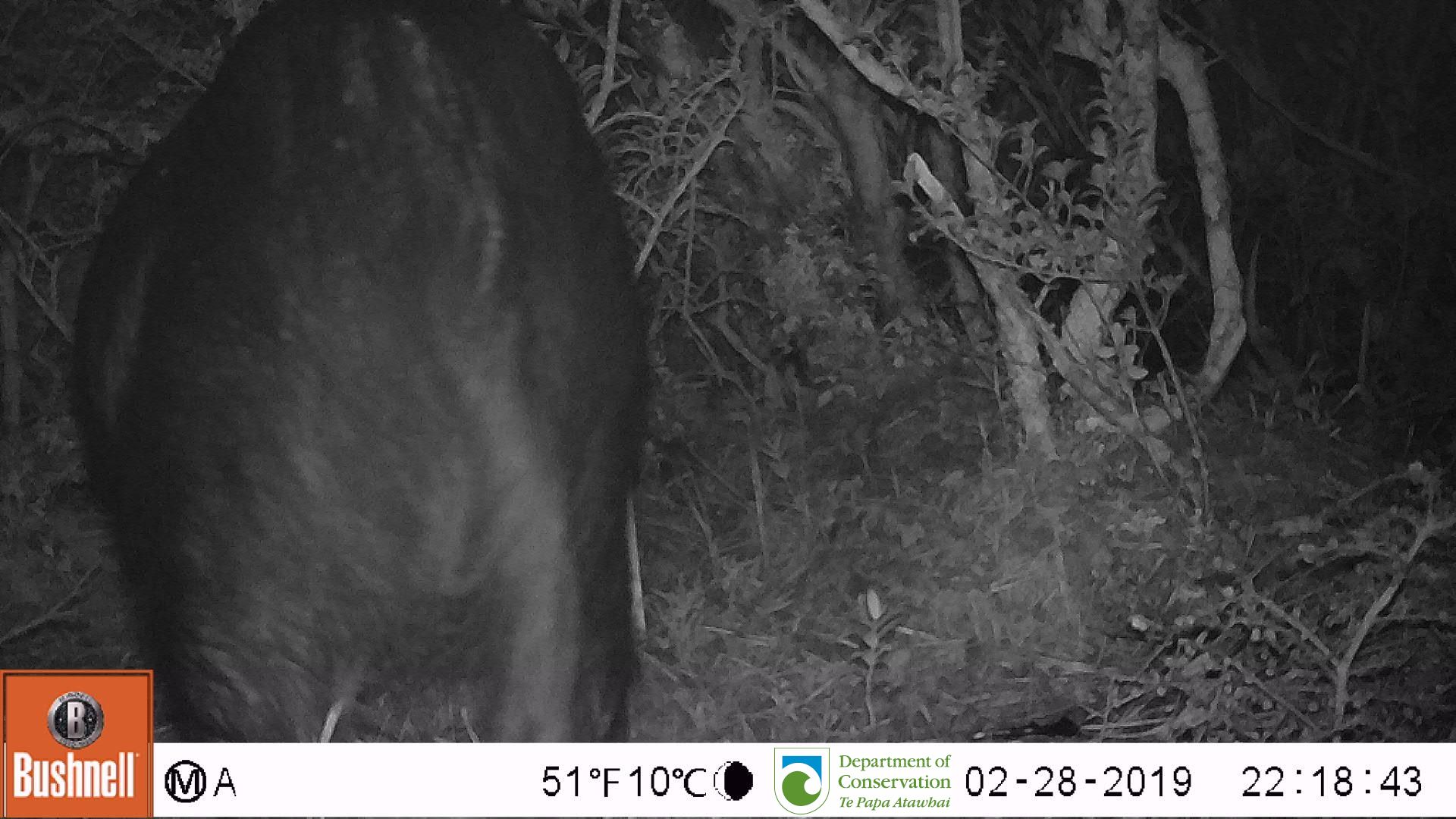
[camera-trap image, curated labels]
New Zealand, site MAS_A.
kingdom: Animalia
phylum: Chordata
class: Mammalia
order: Artiodactyla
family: Suidae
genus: Sus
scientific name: Sus scrofa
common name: pig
Pig (Sus scrofa).